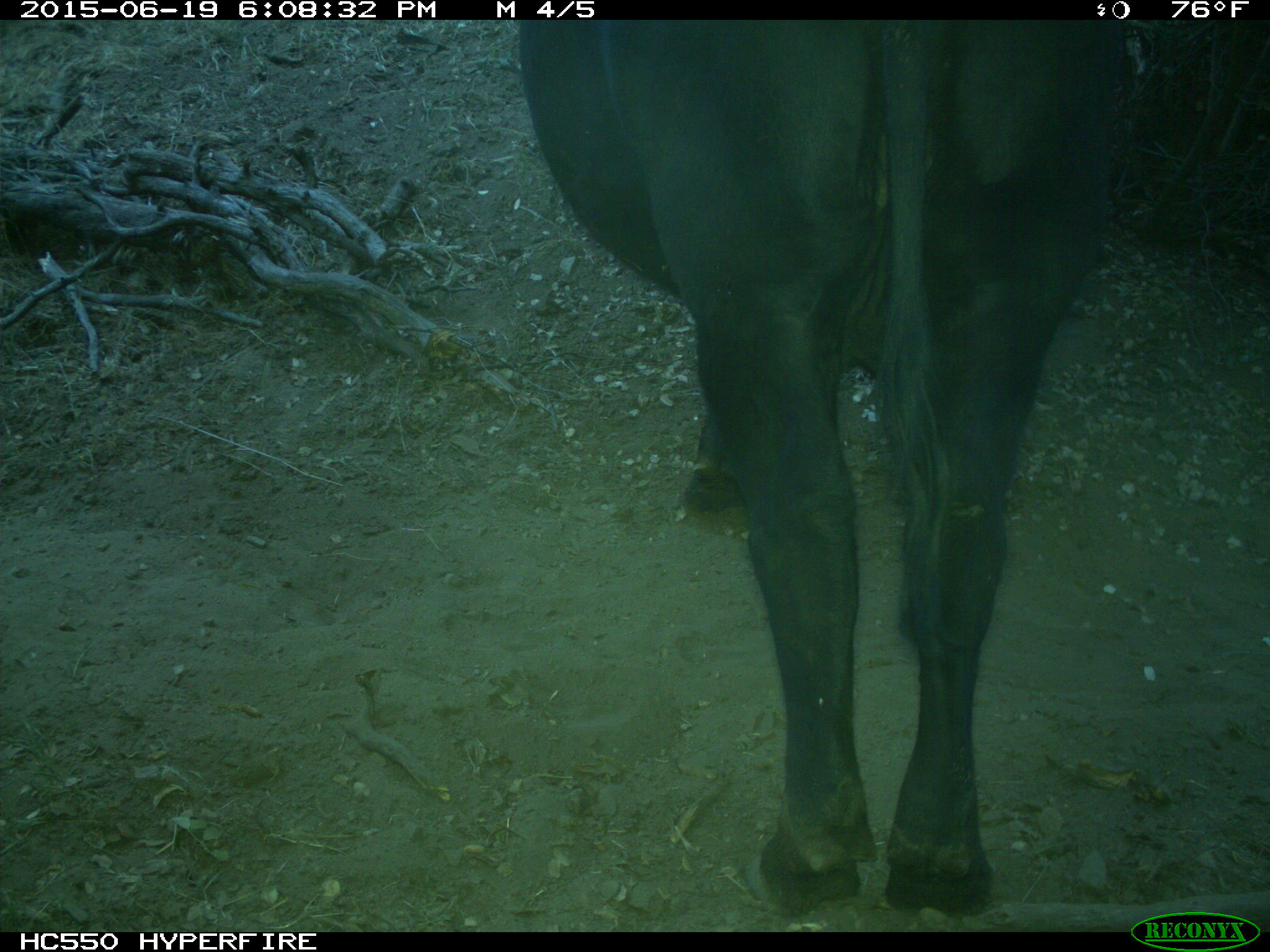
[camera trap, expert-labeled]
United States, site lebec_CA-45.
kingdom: Animalia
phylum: Chordata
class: Mammalia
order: Artiodactyla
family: Bovidae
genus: Bos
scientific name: Bos taurus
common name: domestic cow